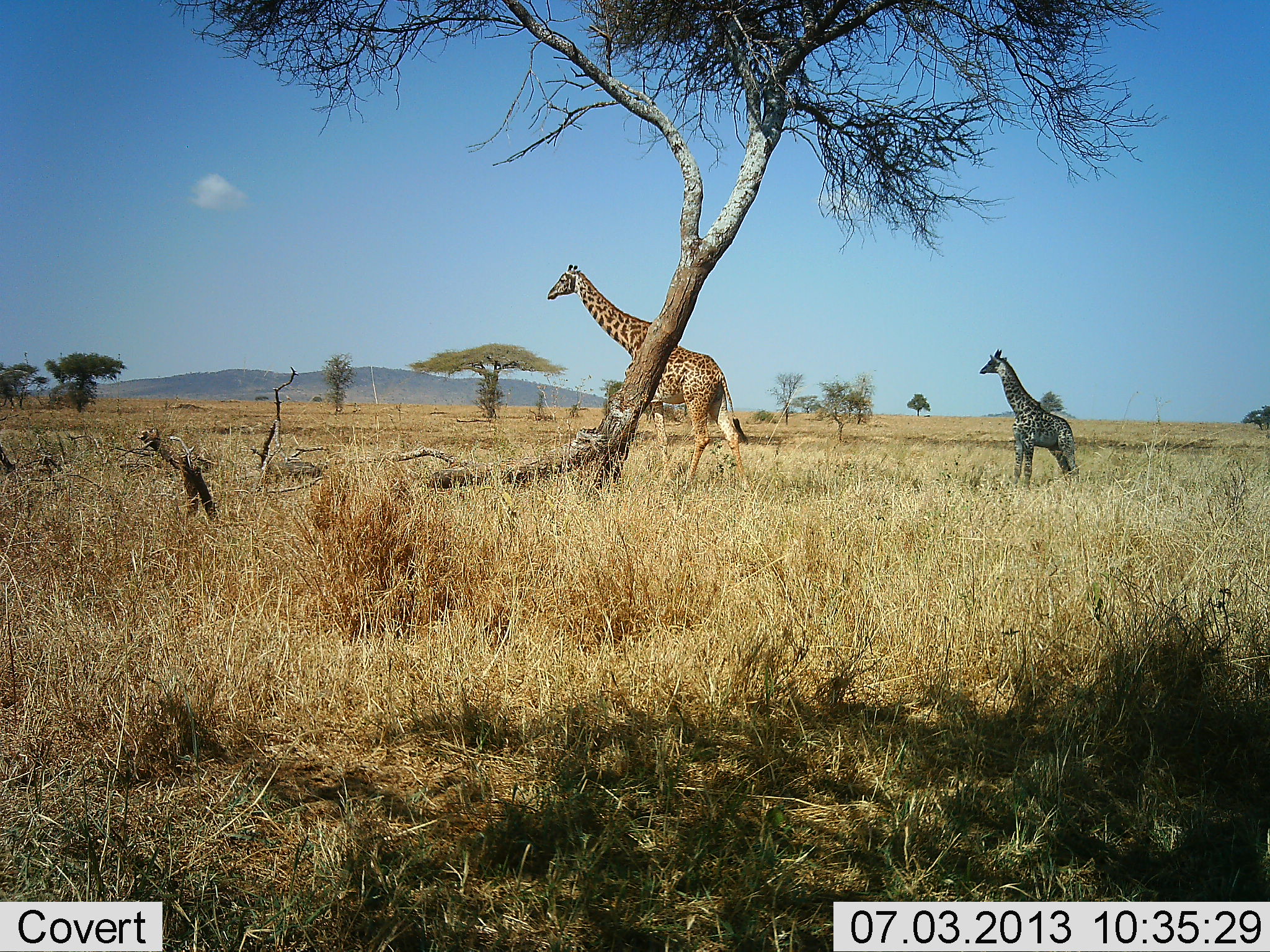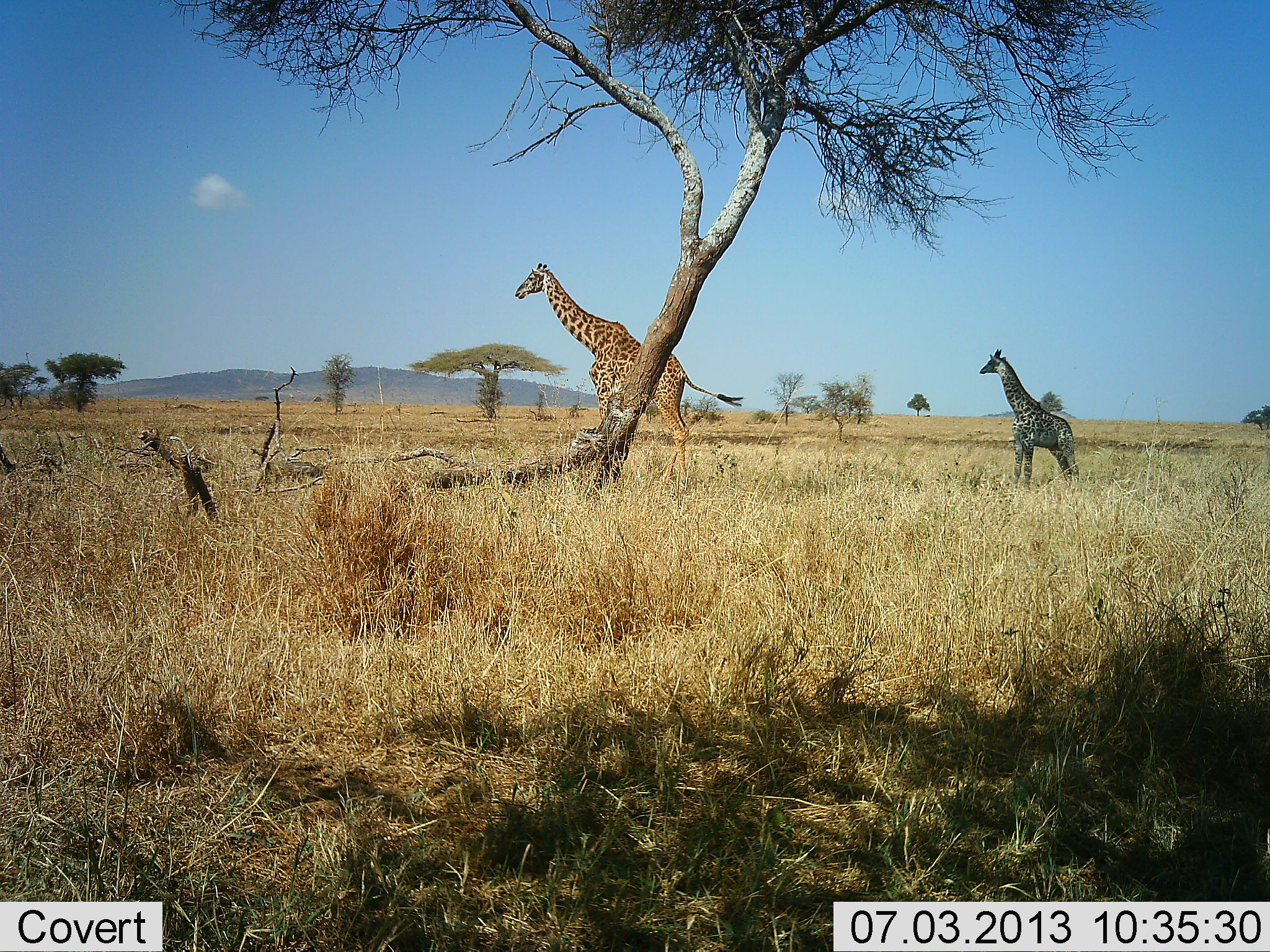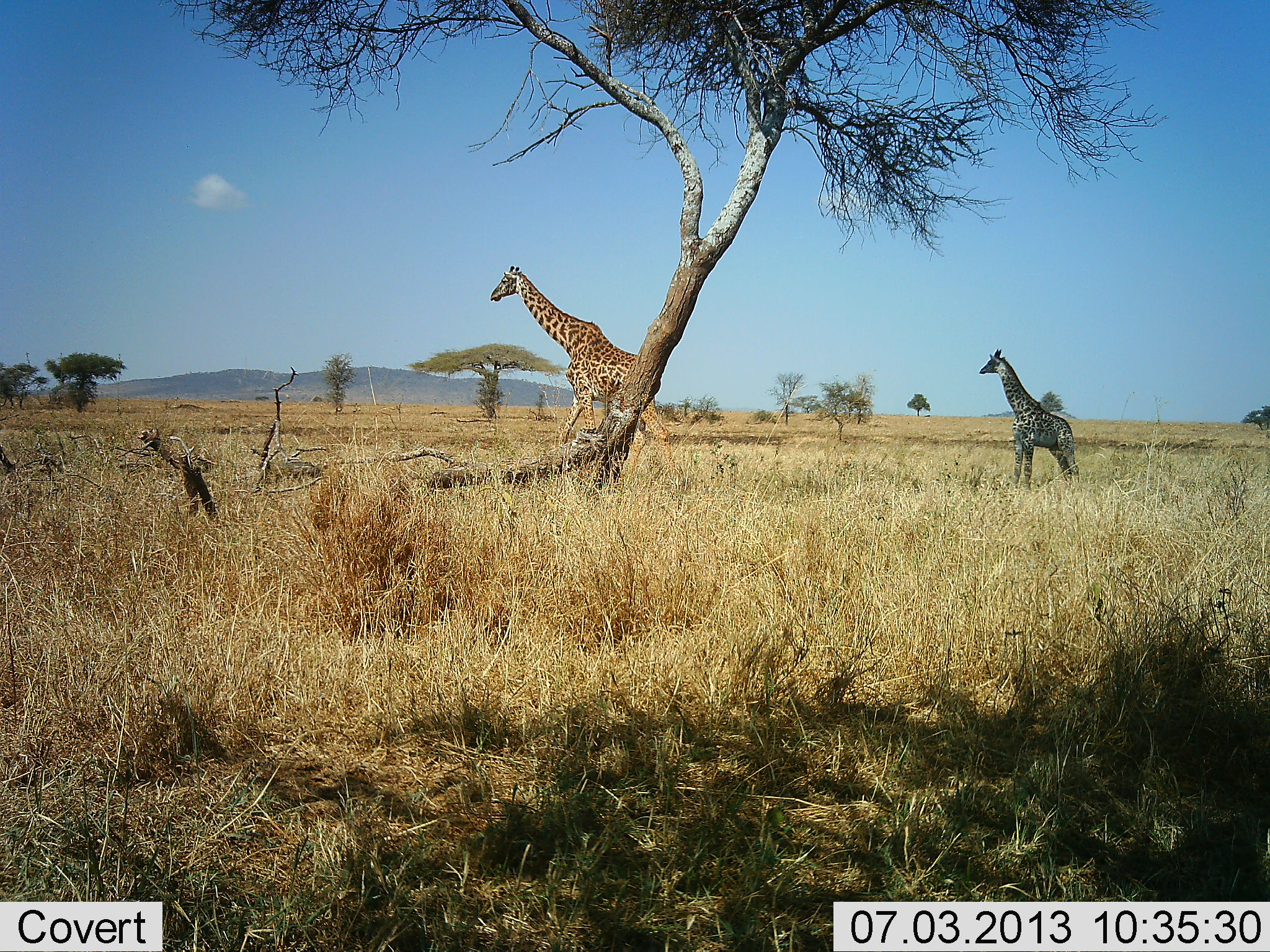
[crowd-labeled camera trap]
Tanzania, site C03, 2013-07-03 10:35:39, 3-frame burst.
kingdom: Animalia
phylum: Chordata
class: Mammalia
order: Artiodactyla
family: Giraffidae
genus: Giraffa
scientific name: Giraffa camelopardalis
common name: giraffe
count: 2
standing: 90%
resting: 0%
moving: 90%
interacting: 0%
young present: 90%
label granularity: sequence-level